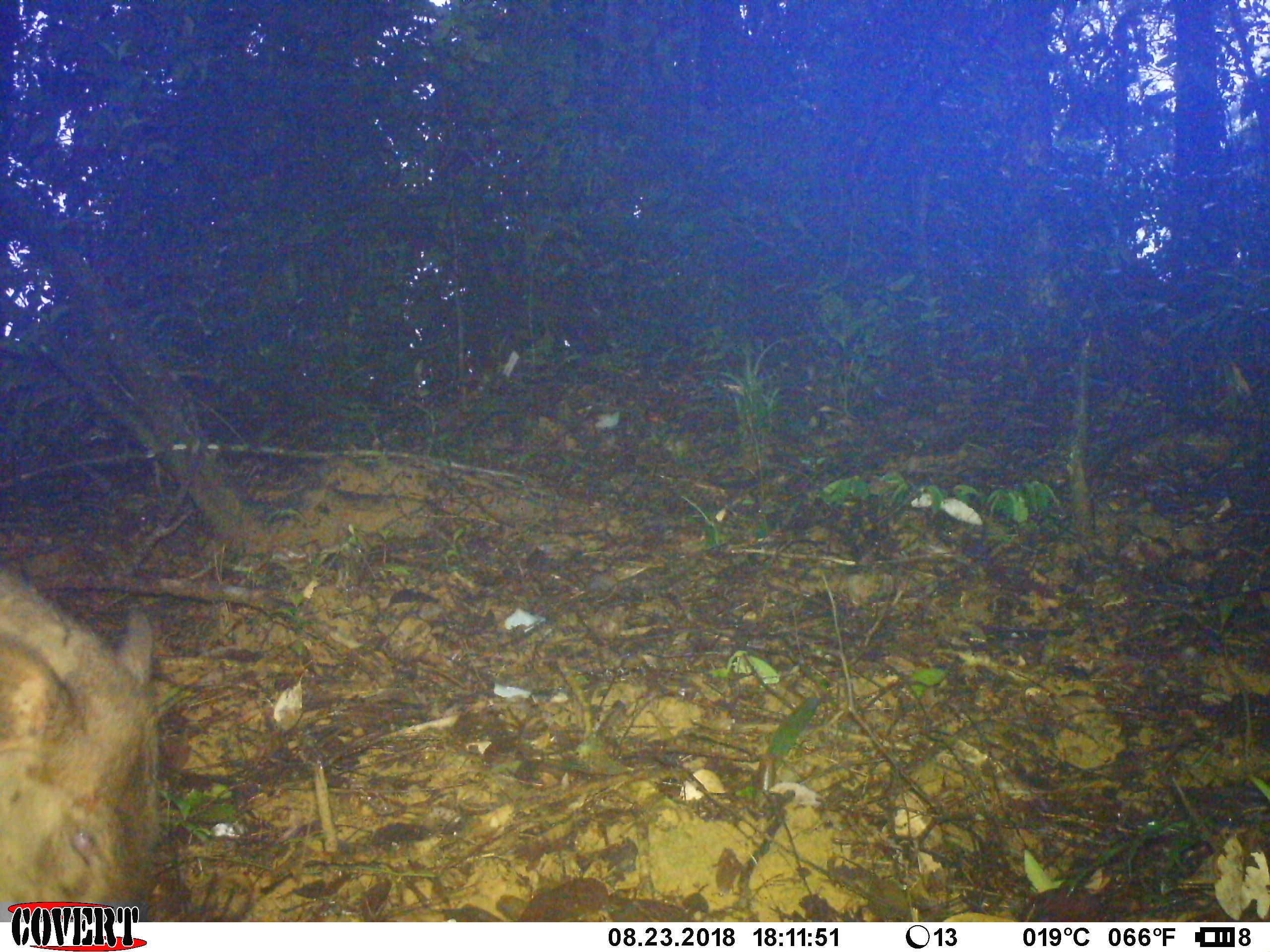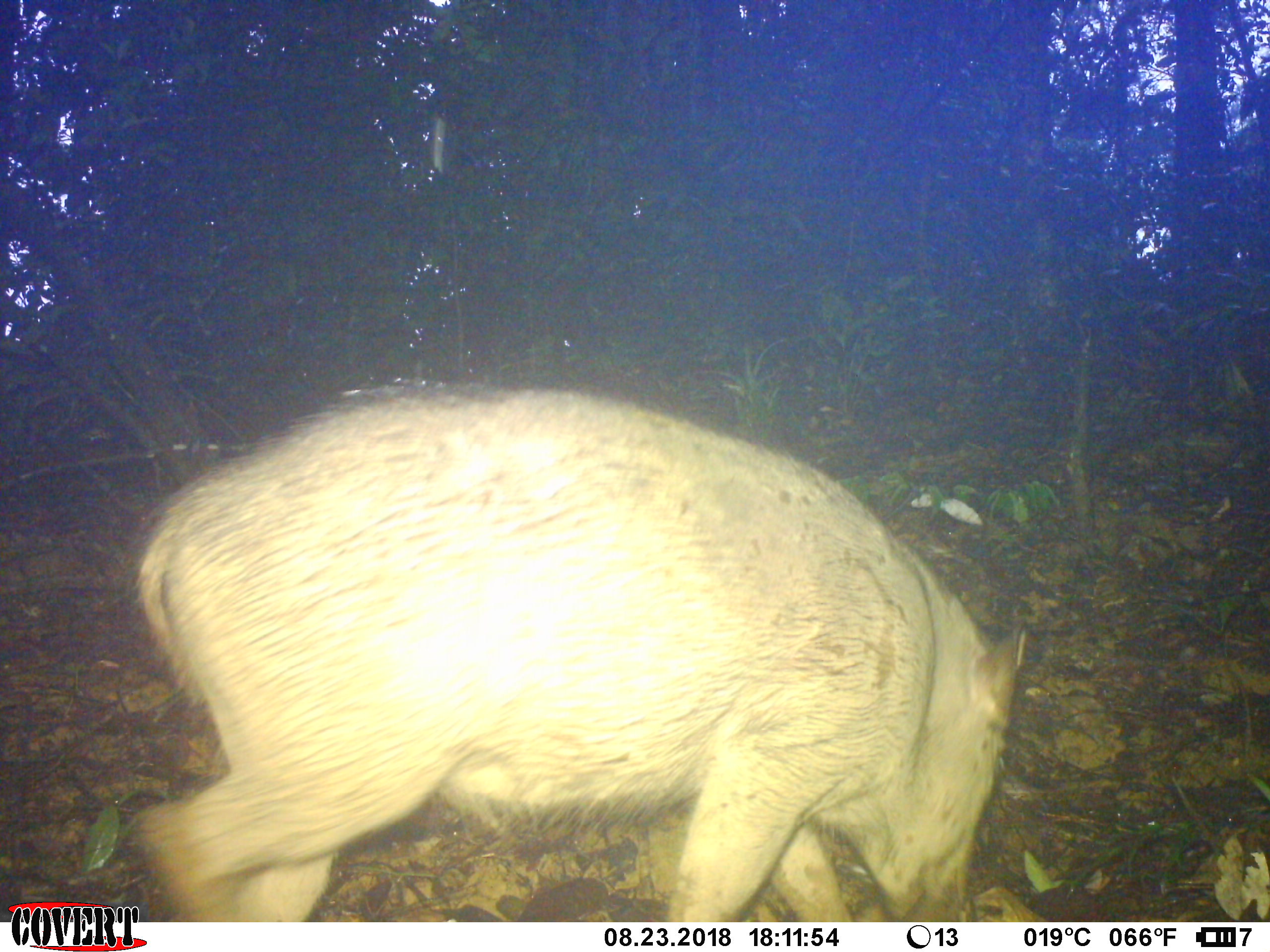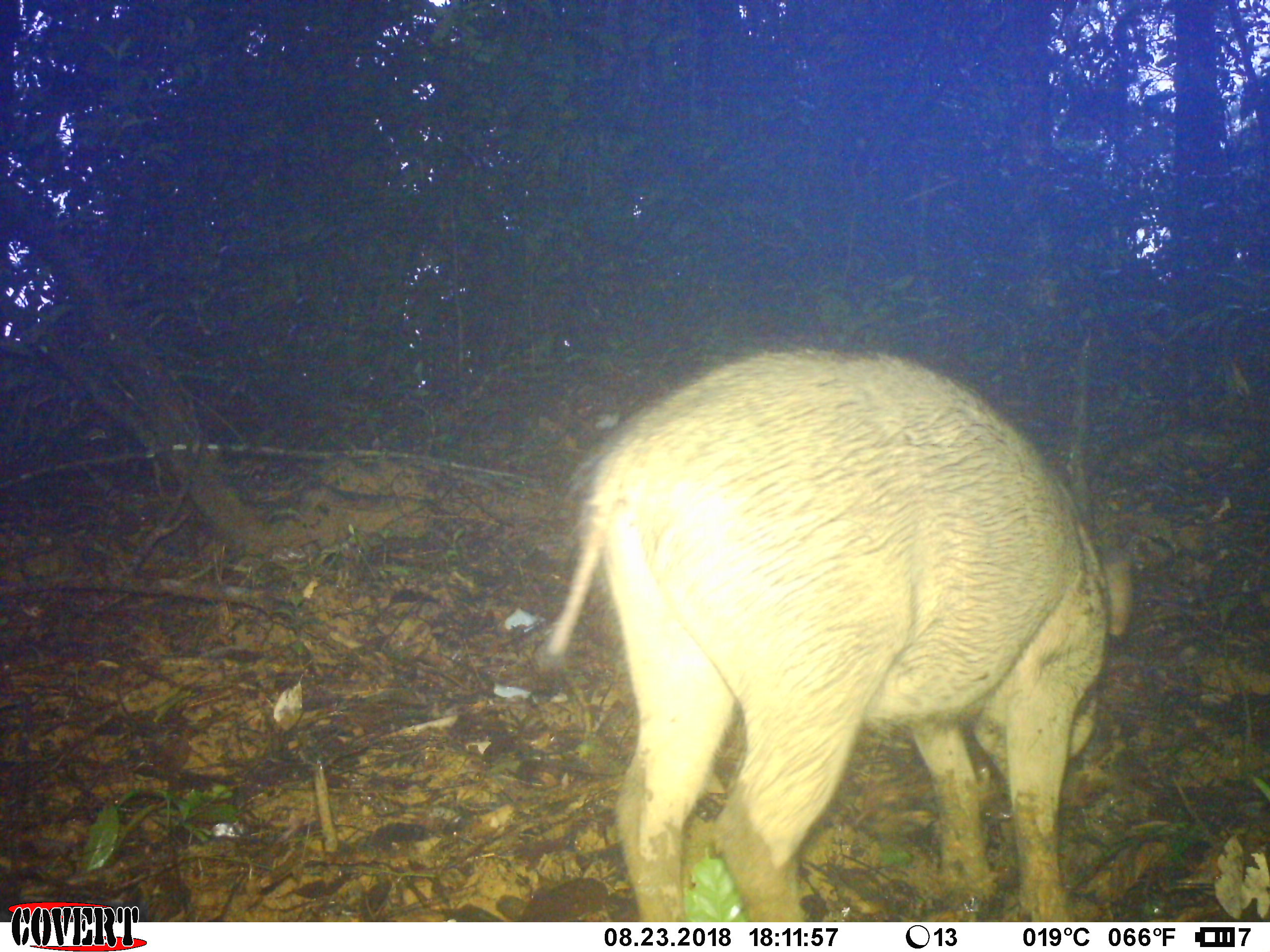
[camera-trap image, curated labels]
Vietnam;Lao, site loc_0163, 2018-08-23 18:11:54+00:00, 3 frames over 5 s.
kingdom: Animalia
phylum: Chordata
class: Mammalia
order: Artiodactyla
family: Suidae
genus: Sus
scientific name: Sus scrofa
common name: eurasian wild pig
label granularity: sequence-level